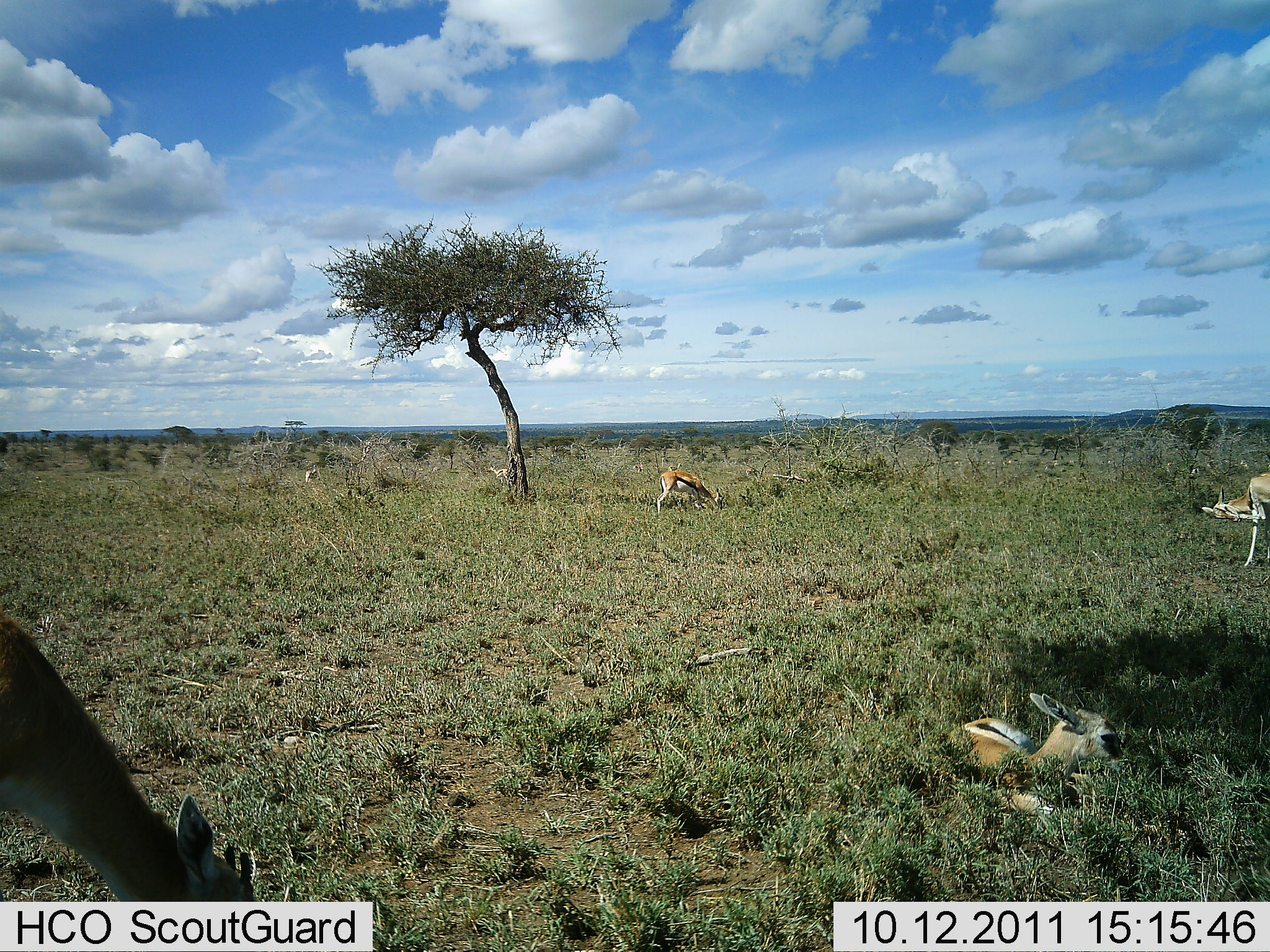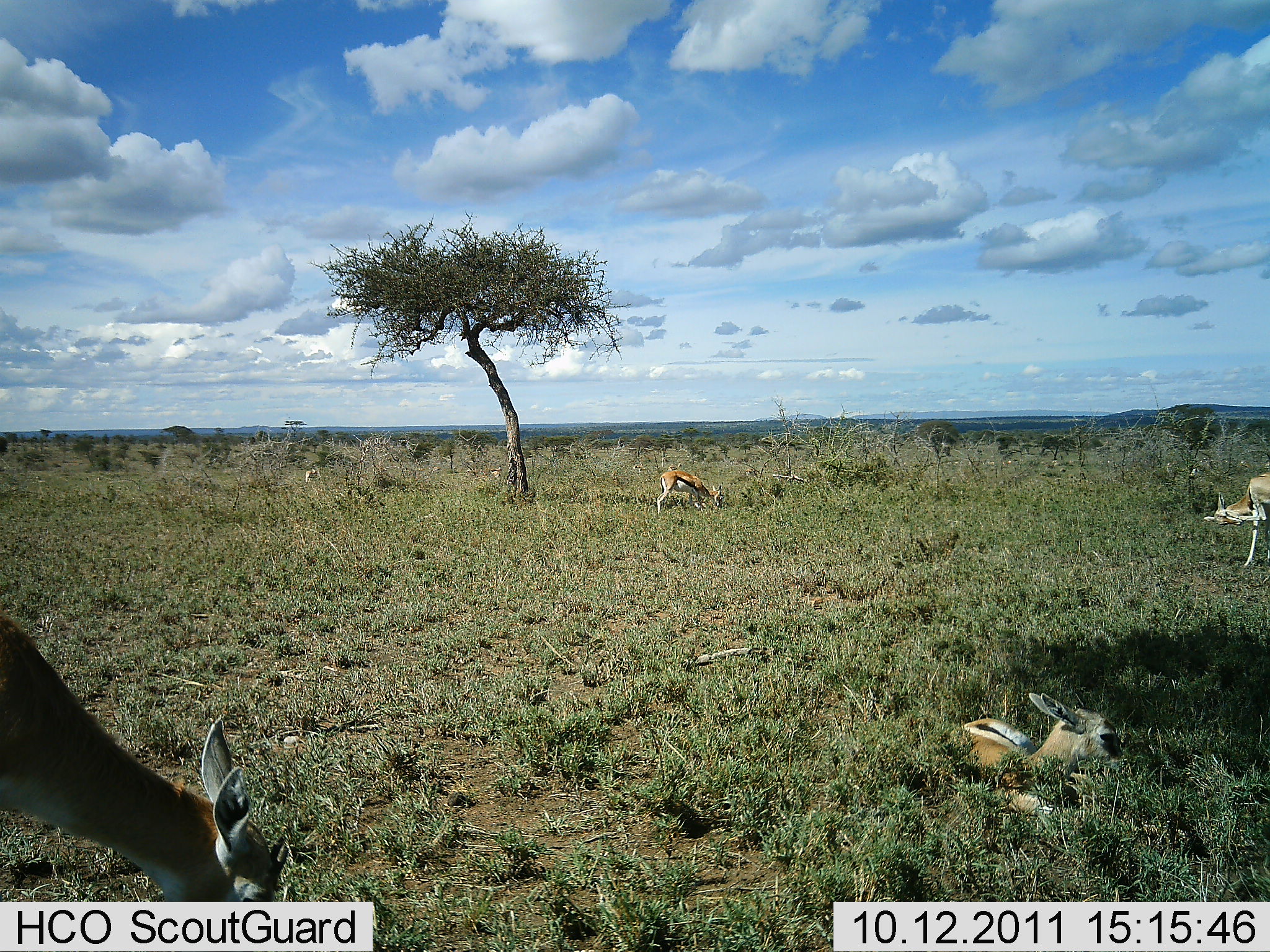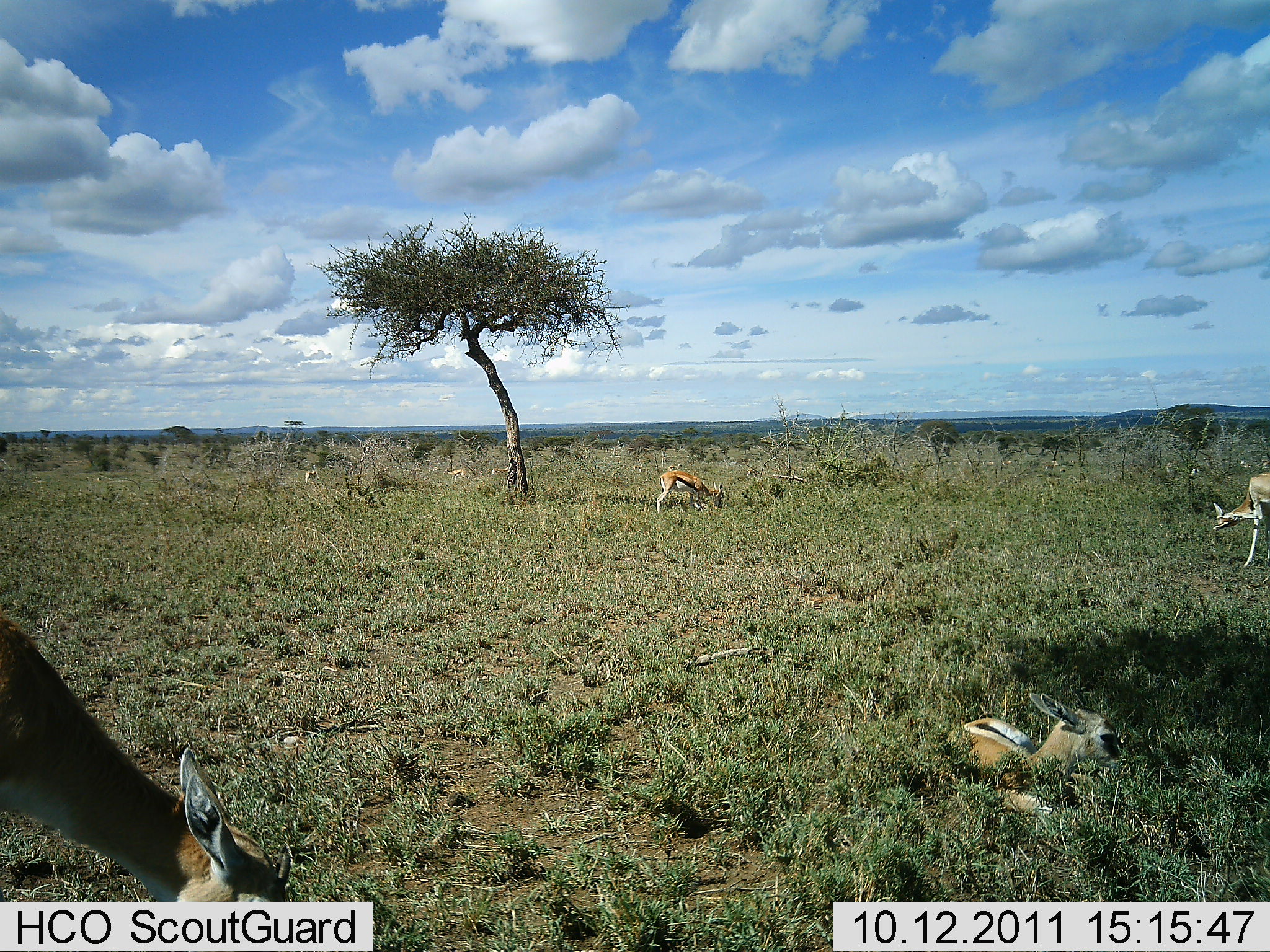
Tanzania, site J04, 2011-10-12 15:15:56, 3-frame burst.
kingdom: Animalia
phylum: Chordata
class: Mammalia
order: Artiodactyla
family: Bovidae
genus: Eudorcas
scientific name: Eudorcas thomsonii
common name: thomson's gazelle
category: gazellethomsons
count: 5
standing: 55%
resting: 100%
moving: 18%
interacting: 0%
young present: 45%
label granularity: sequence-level